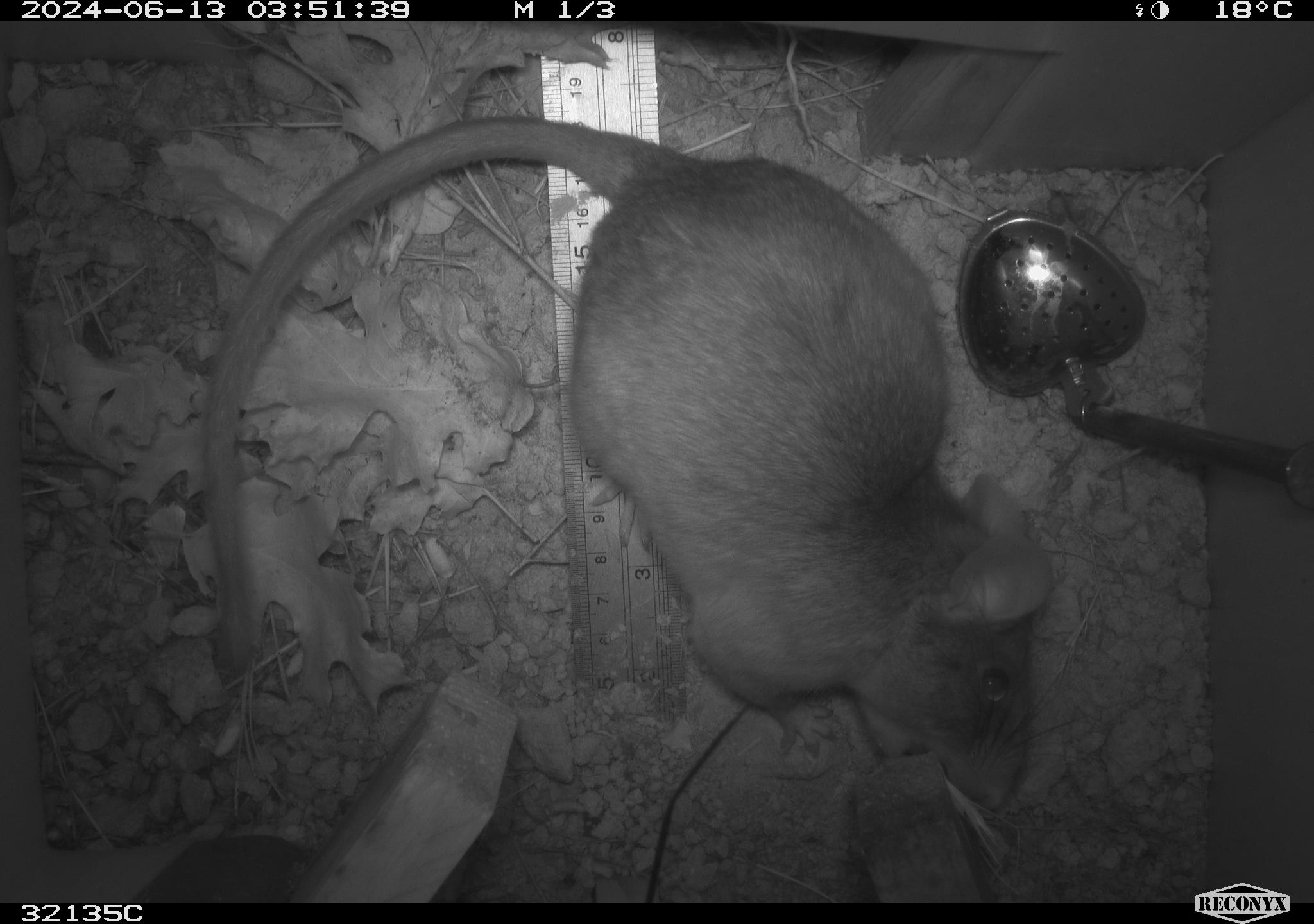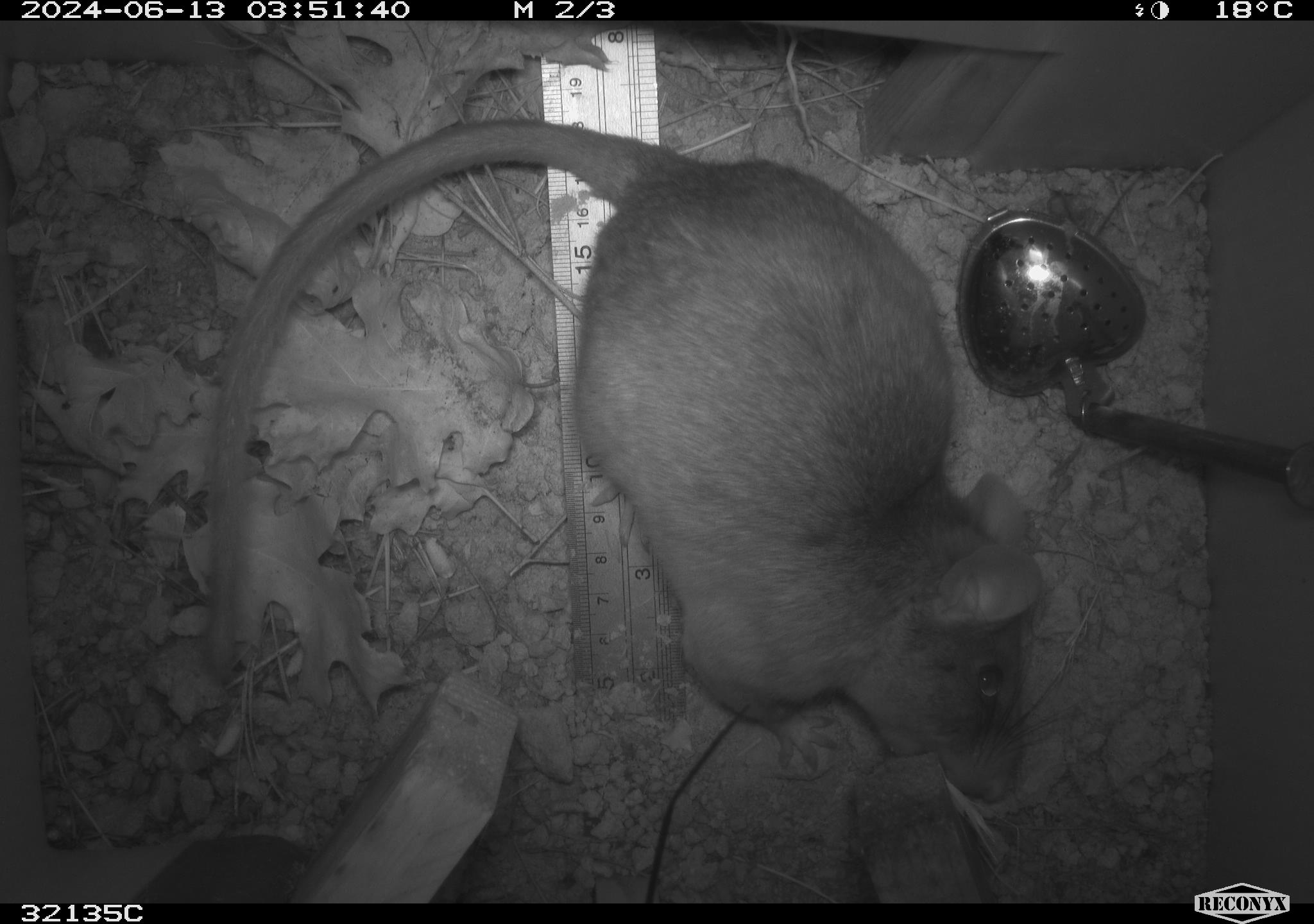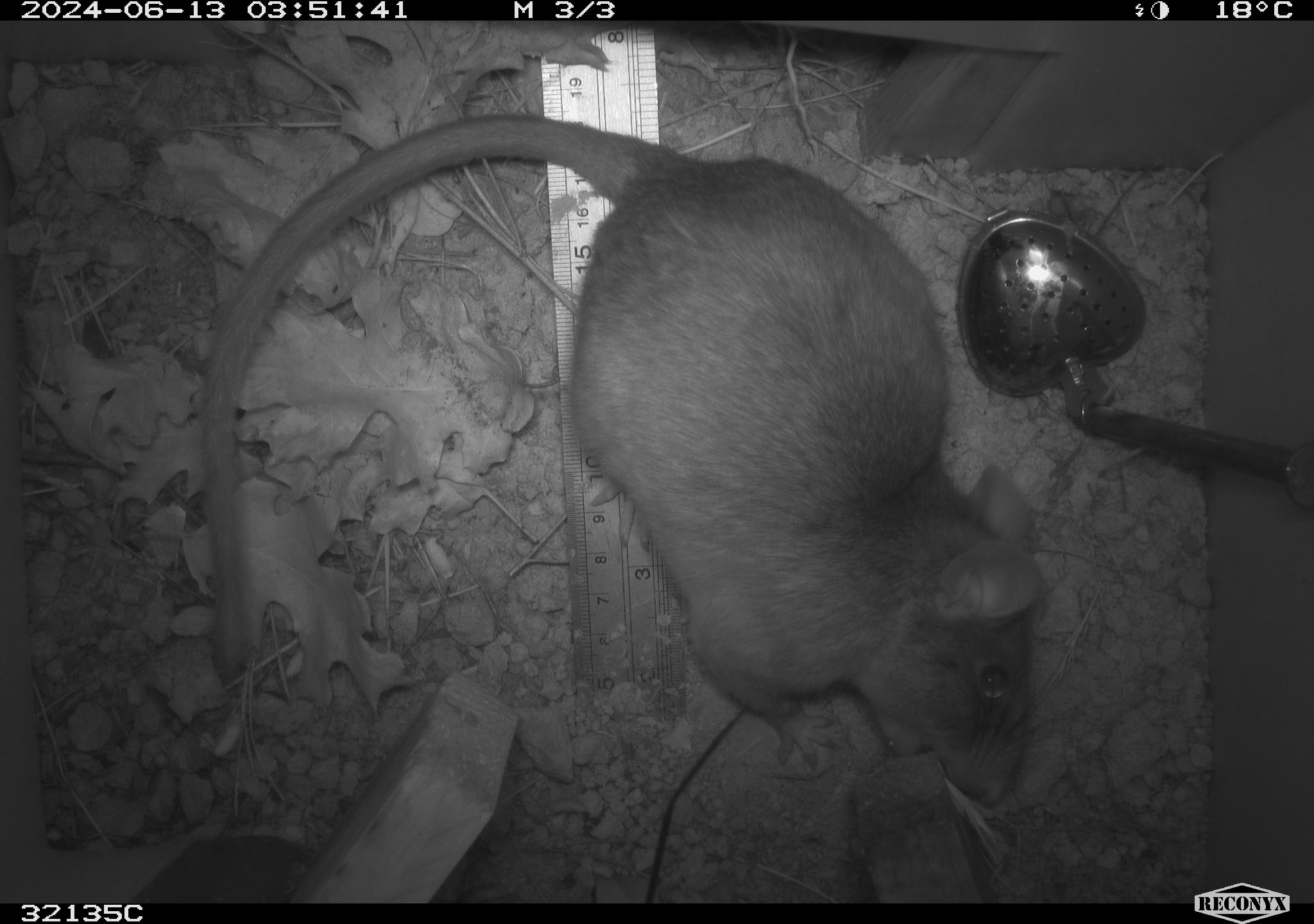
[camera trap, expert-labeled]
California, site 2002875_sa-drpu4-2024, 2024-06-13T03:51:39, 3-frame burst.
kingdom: Animalia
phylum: Chordata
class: Mammalia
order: Rodentia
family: Cricetidae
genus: Neotoma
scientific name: Neotoma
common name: pack rat or woodrat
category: neotoma species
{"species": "neotoma species (pack rat or woodrat) (Neotoma)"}